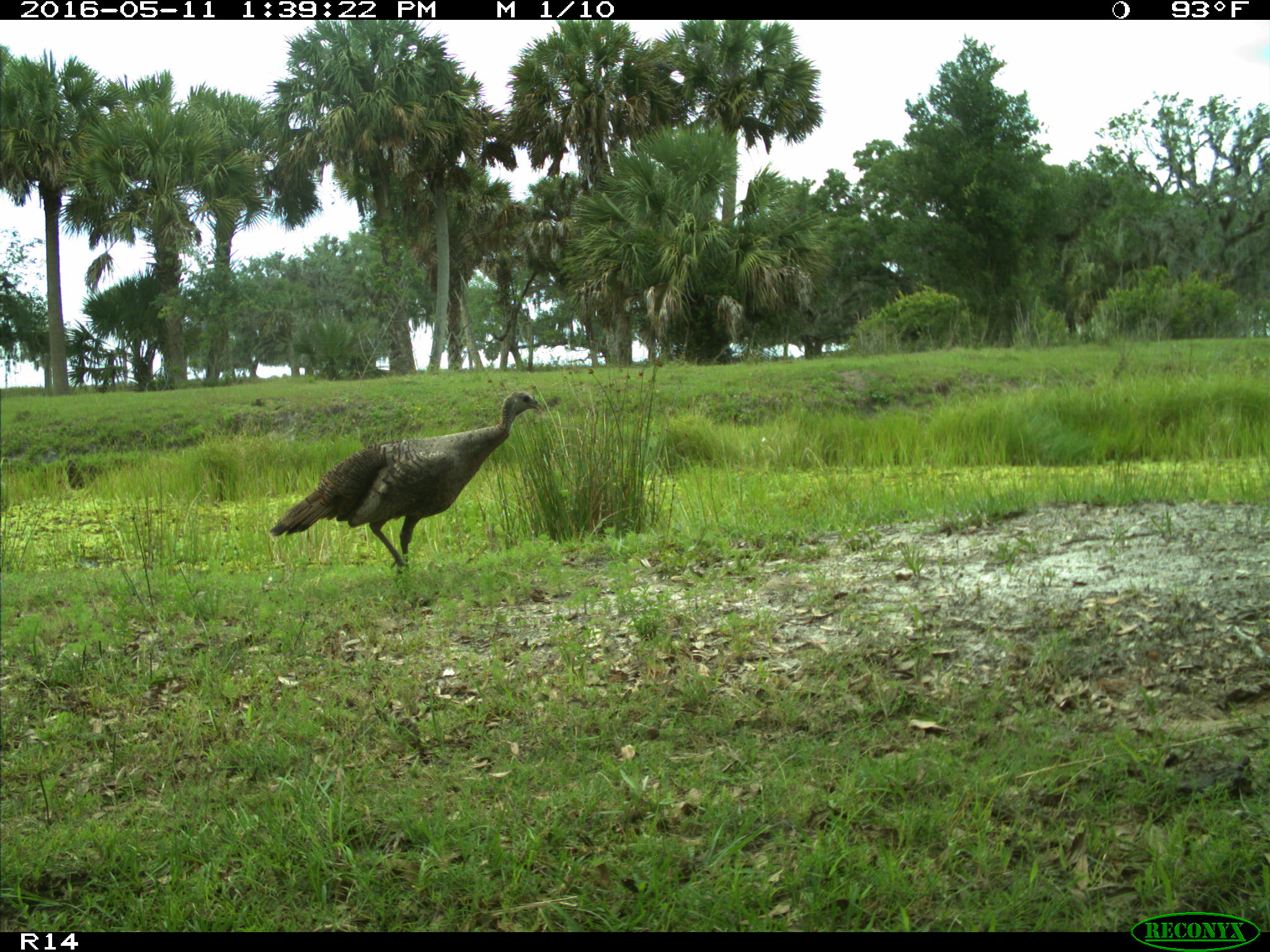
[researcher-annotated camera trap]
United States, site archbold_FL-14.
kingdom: Animalia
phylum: Chordata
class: Aves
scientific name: Aves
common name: birds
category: unidentified bird